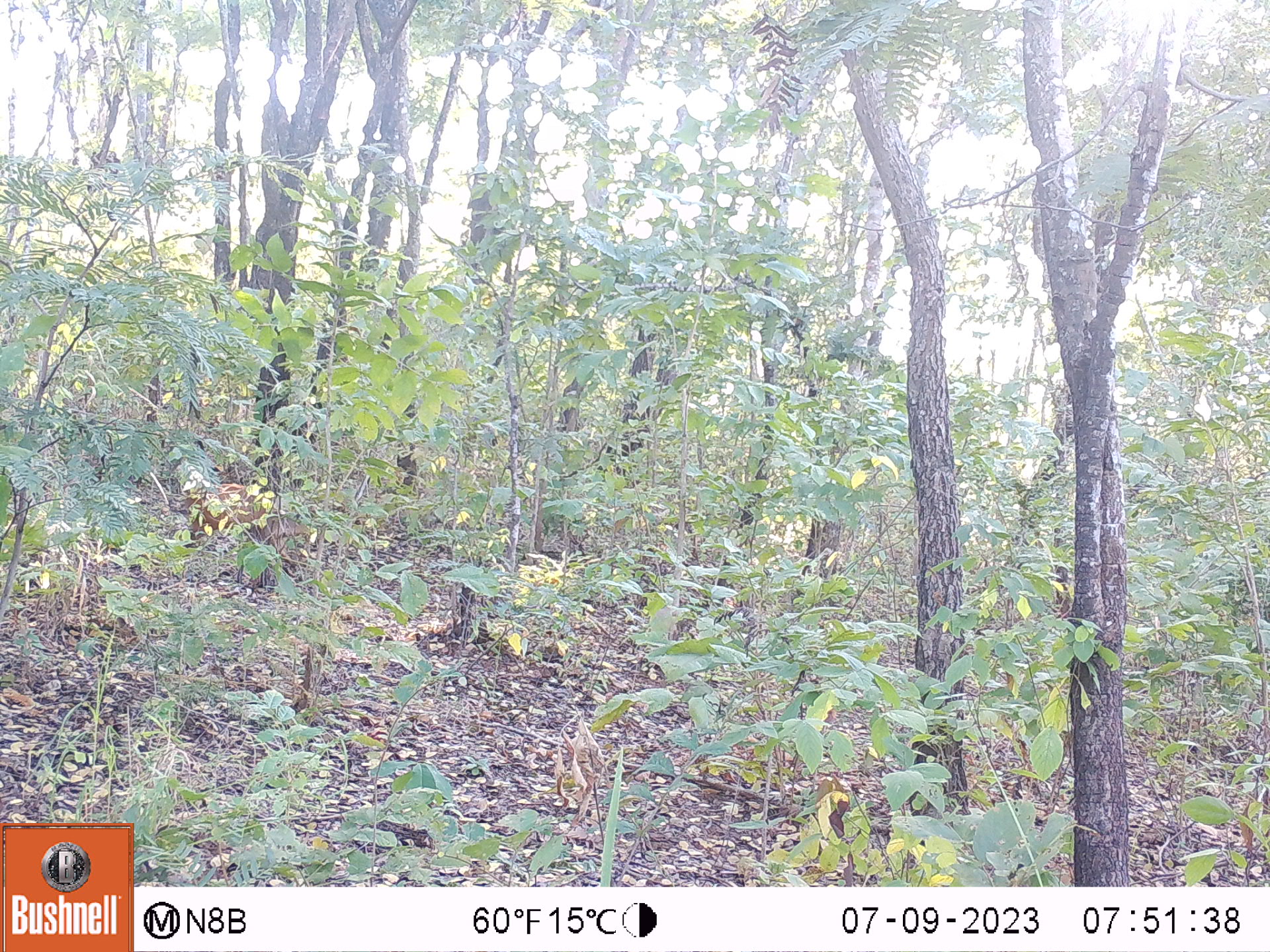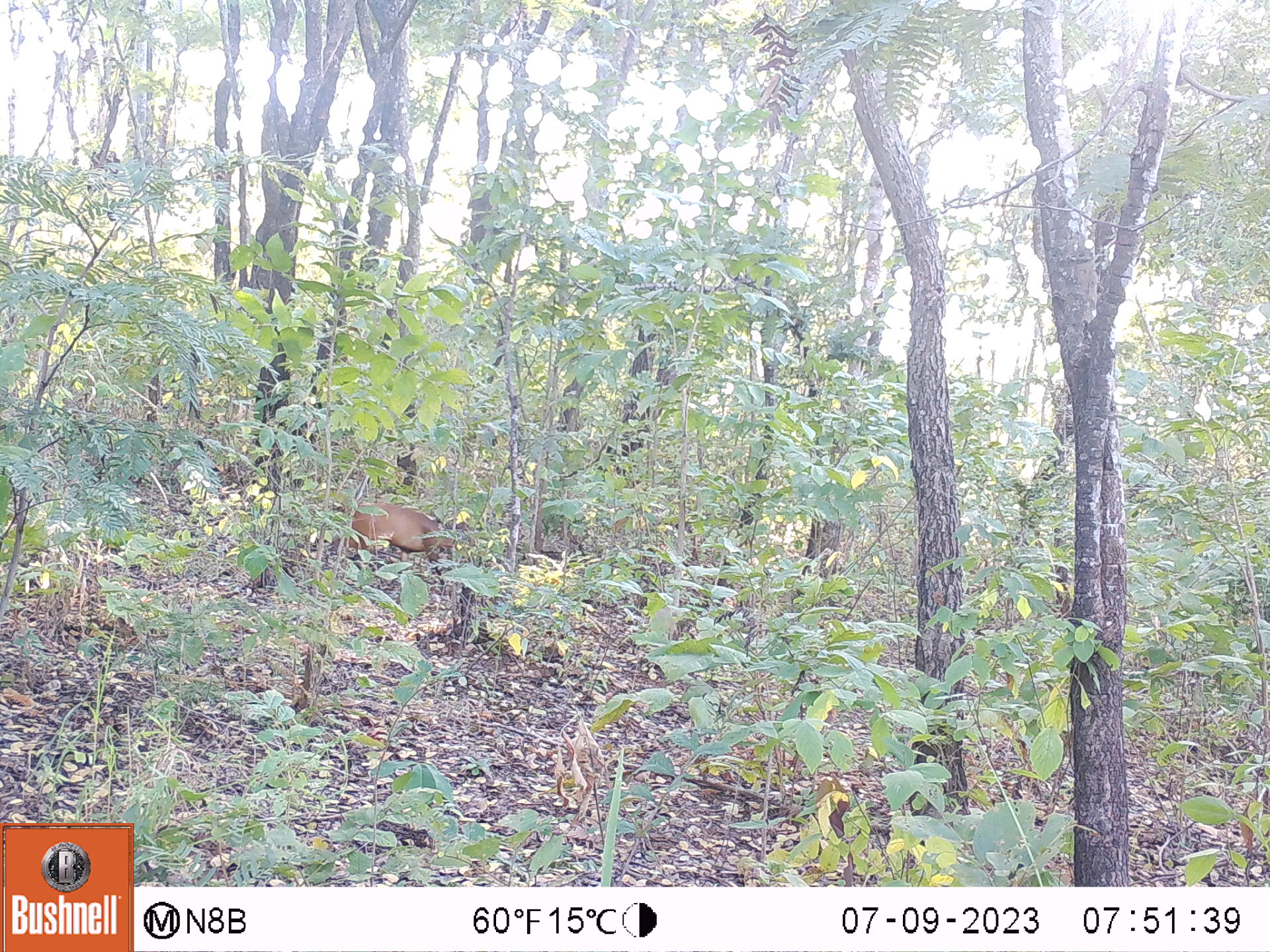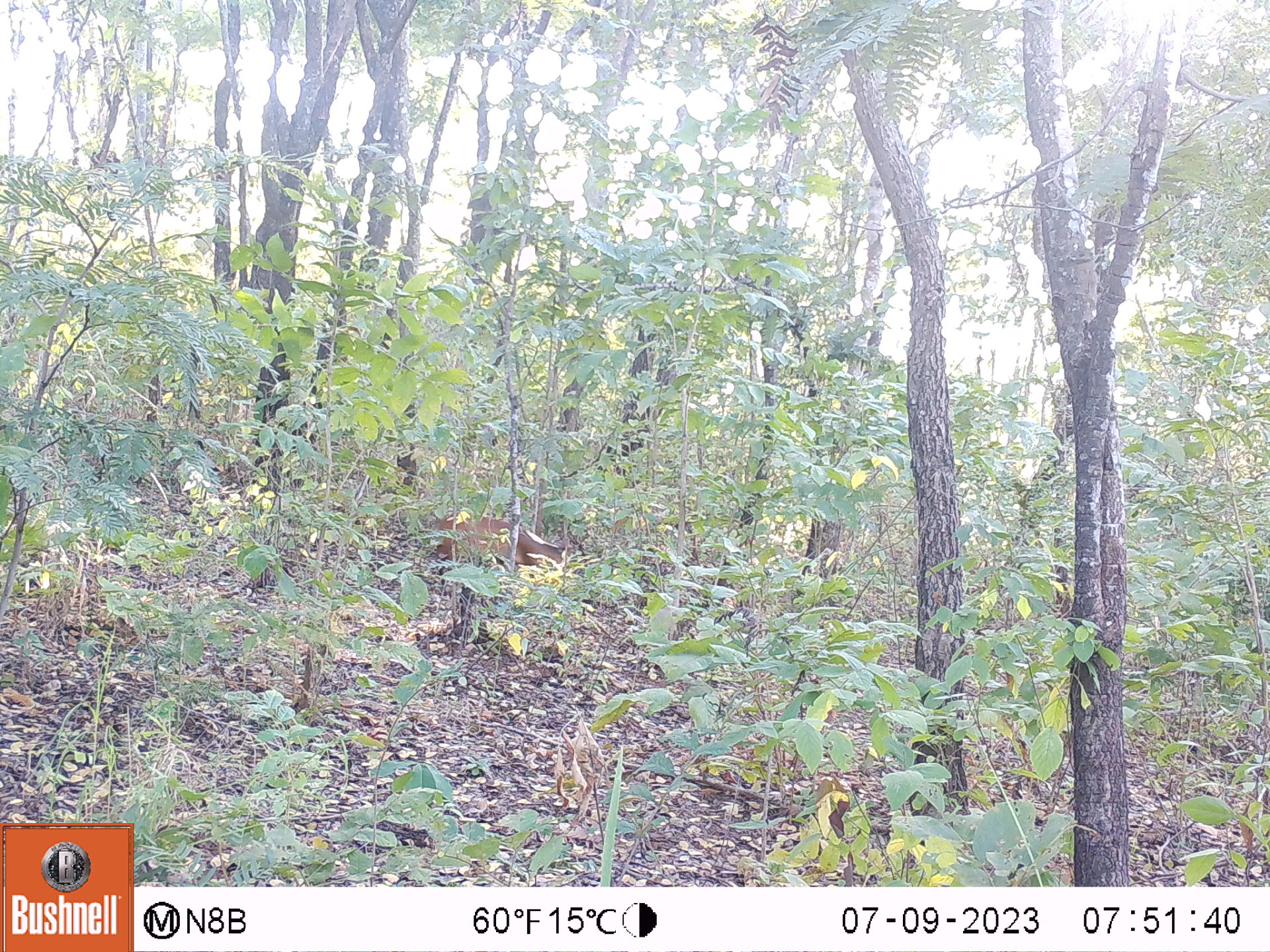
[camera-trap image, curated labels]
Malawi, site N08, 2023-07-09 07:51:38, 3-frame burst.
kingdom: Animalia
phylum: Chordata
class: Mammalia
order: Artiodactyla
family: Bovidae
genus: Cephalophorus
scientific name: Cephalophorus natalensis natalensis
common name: red duiker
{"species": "red duiker (Cephalophorus natalensis natalensis)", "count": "1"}